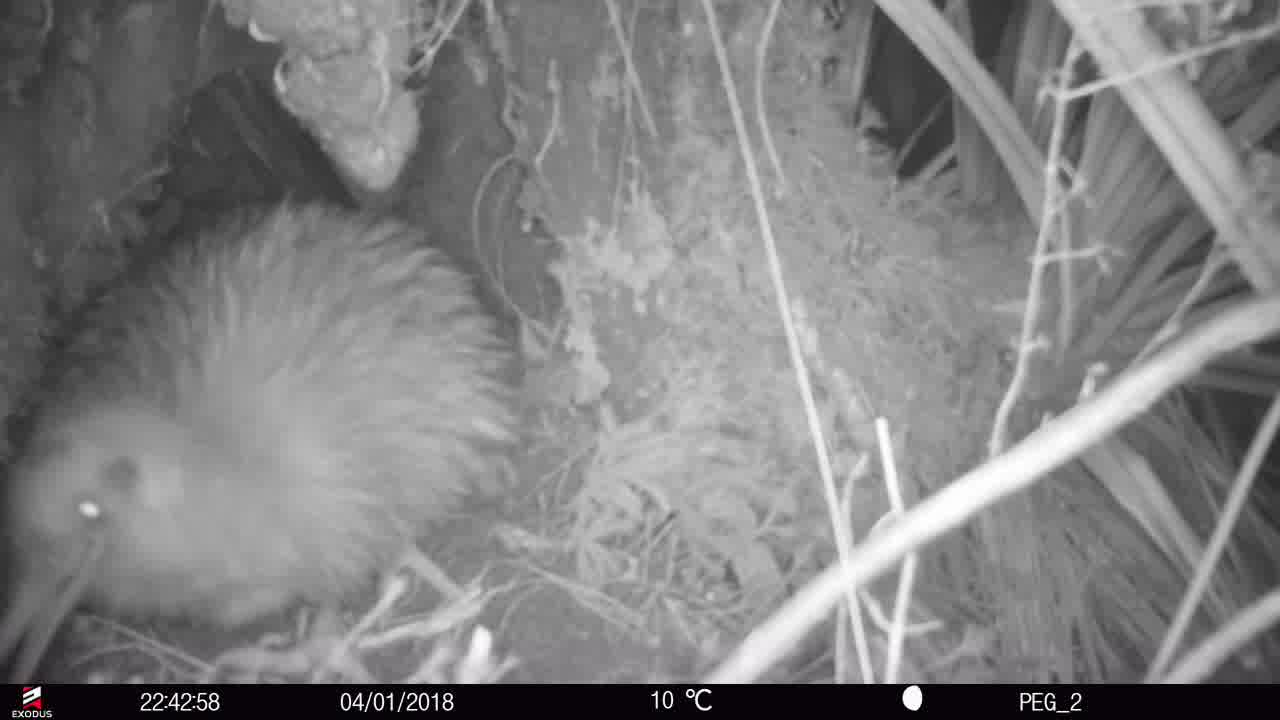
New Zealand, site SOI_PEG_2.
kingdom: Animalia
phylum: Chordata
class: Aves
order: Apterygiformes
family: Apterygidae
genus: Apteryx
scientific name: Apteryx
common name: kiwi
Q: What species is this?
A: Kiwi (Apteryx).